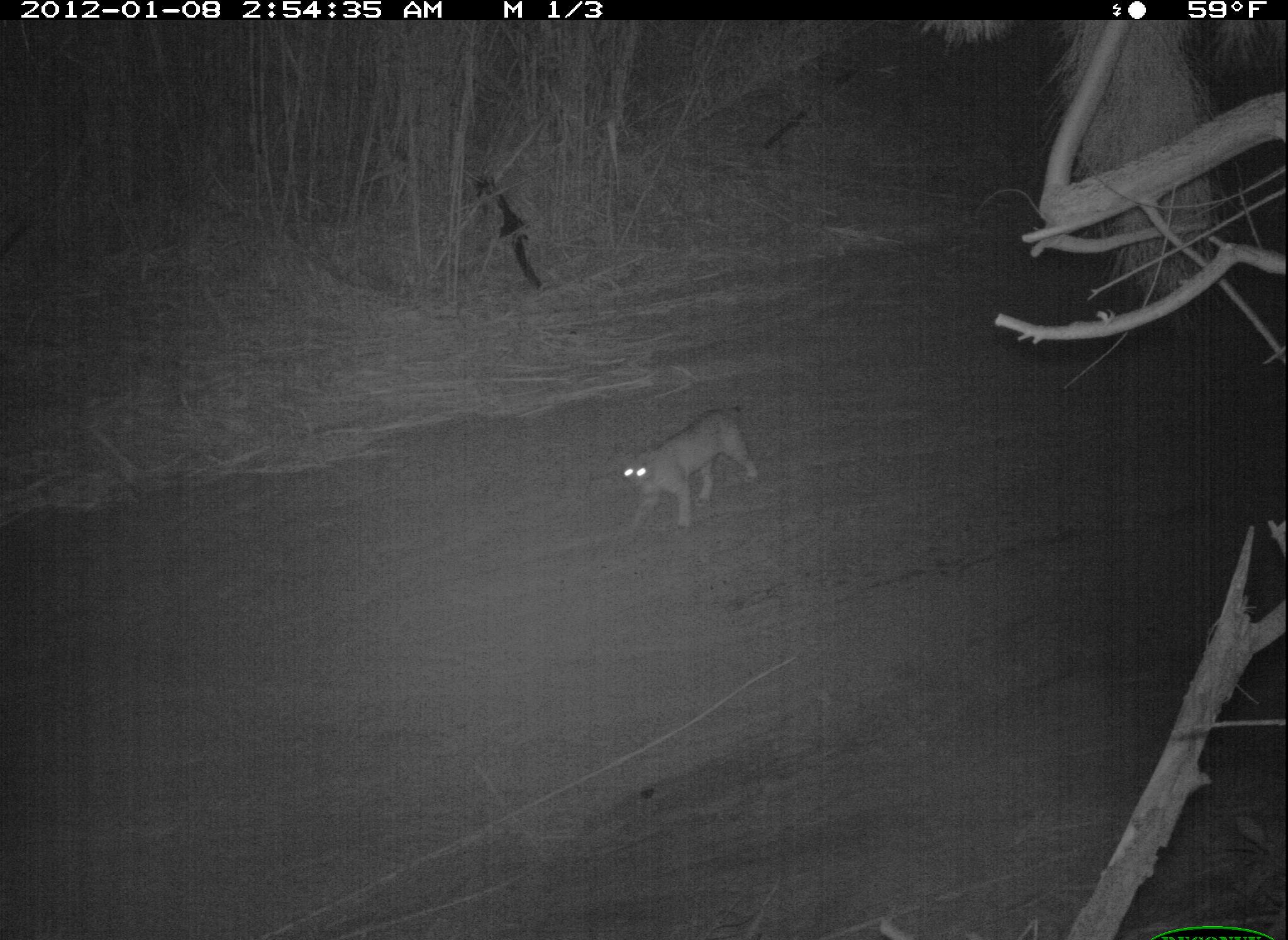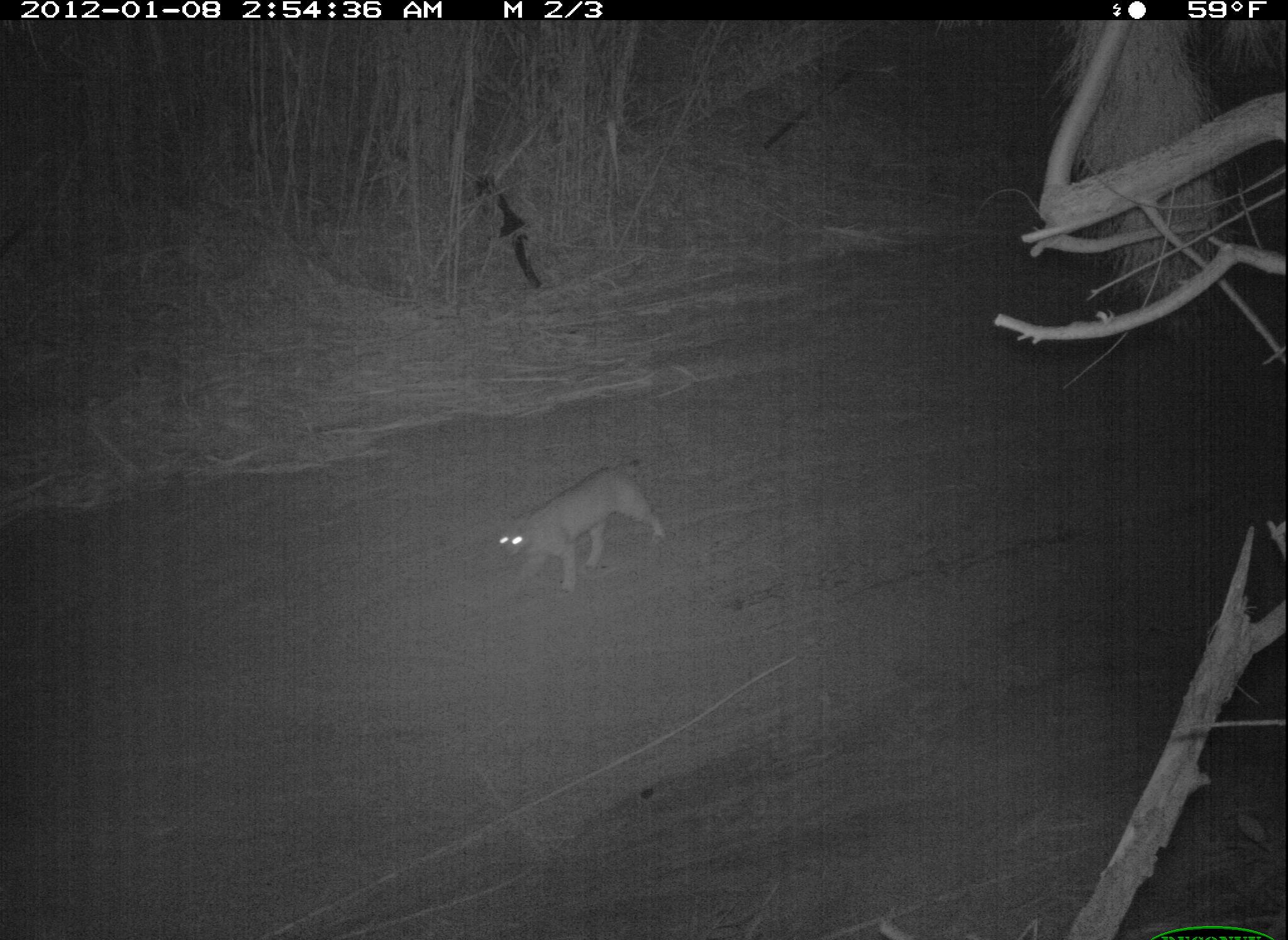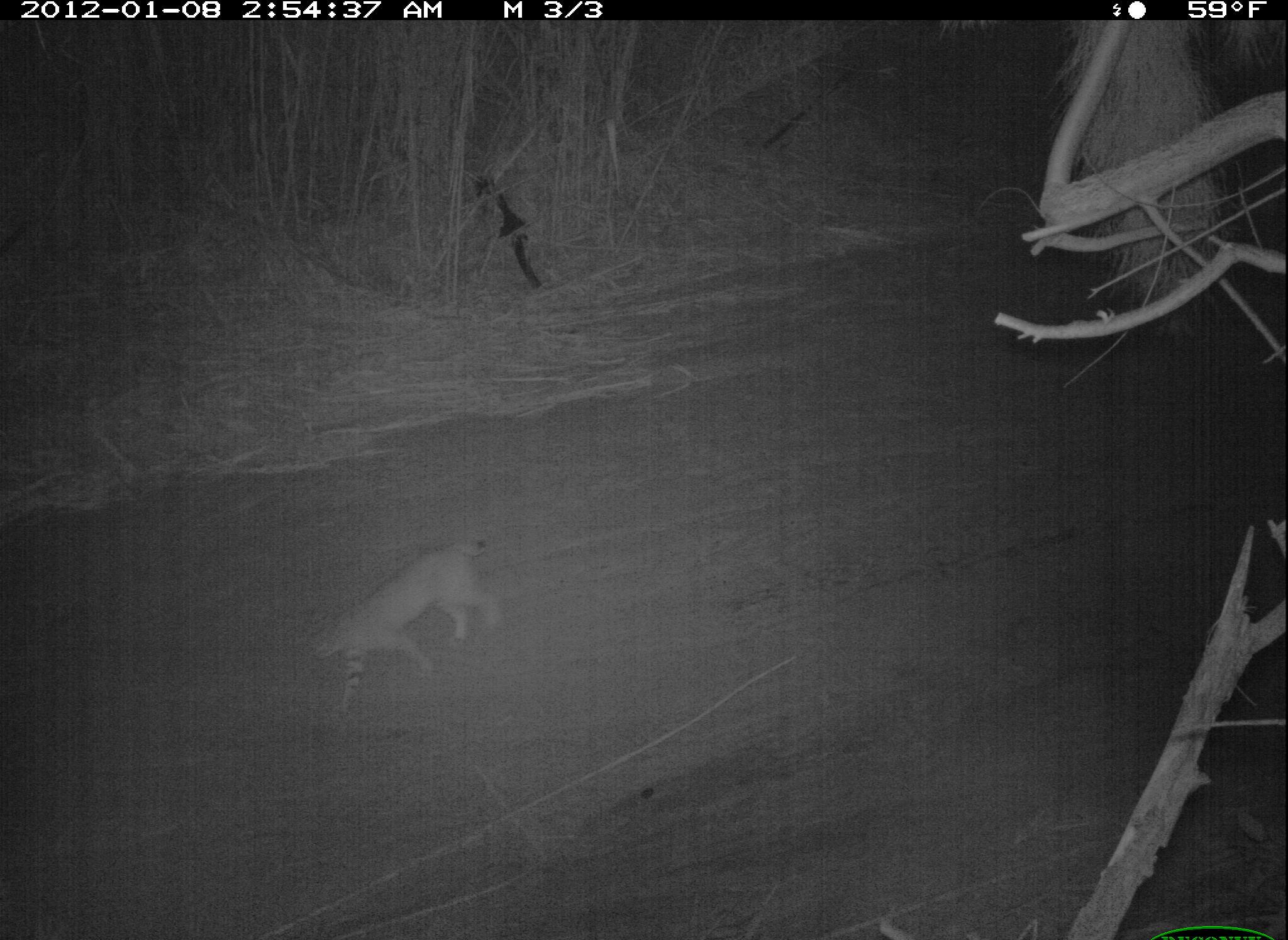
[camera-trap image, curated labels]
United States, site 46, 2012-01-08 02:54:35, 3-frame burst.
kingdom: Animalia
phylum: Chordata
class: Mammalia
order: Carnivora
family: Felidae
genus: Lynx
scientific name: Lynx rufus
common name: bobcat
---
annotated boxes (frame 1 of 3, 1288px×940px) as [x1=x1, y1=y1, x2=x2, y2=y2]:
bobcat: [x1=607, y1=392, x2=770, y2=549]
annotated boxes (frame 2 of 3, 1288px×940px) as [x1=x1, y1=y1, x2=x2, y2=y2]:
bobcat: [x1=477, y1=443, x2=700, y2=610]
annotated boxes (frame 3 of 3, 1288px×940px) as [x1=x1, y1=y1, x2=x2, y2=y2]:
bobcat: [x1=301, y1=528, x2=514, y2=707]